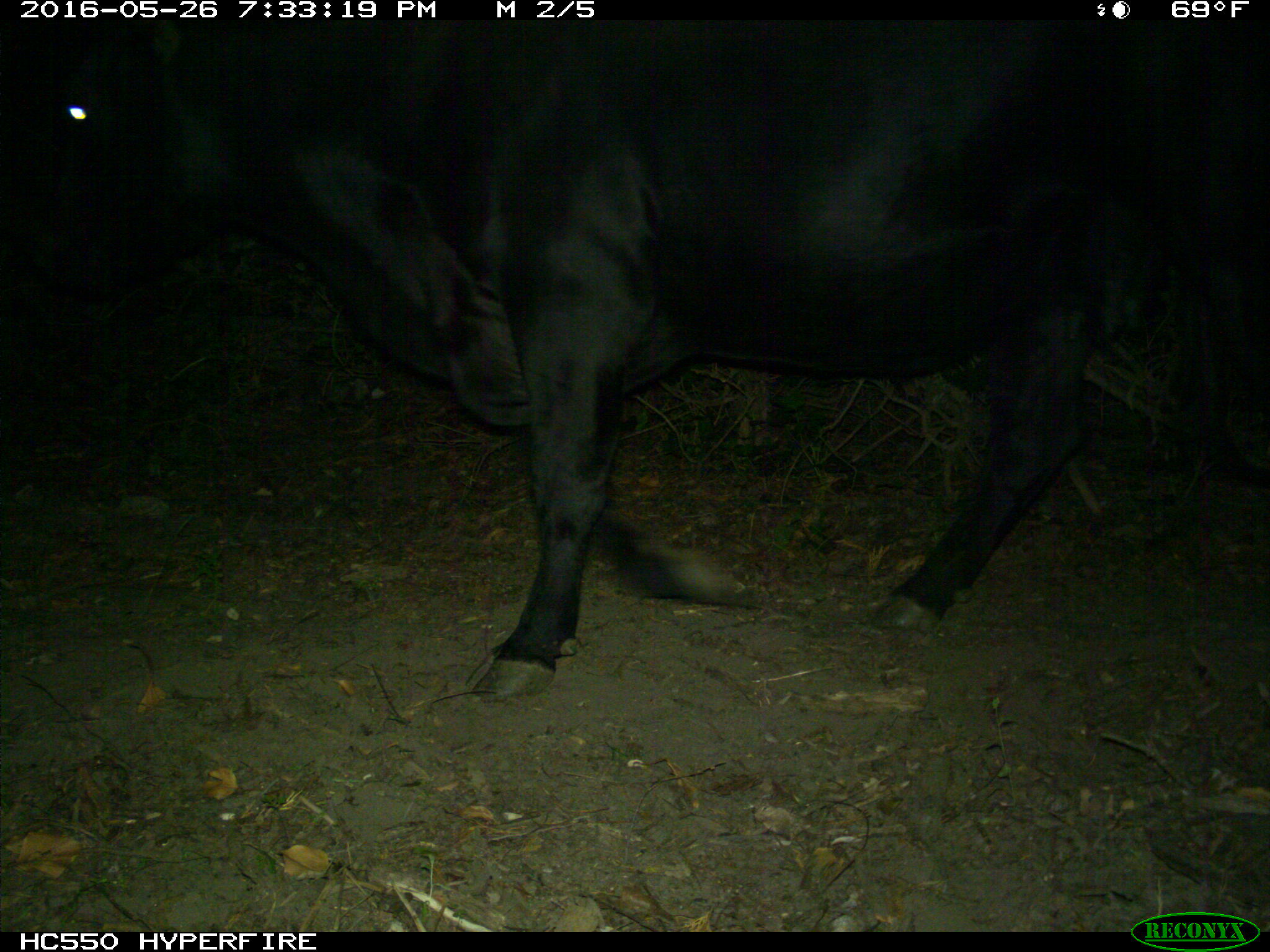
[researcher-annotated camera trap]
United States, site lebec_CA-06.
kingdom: Animalia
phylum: Chordata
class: Mammalia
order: Artiodactyla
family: Bovidae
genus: Bos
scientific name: Bos taurus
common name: domestic cow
Bos taurus (domestic cow).